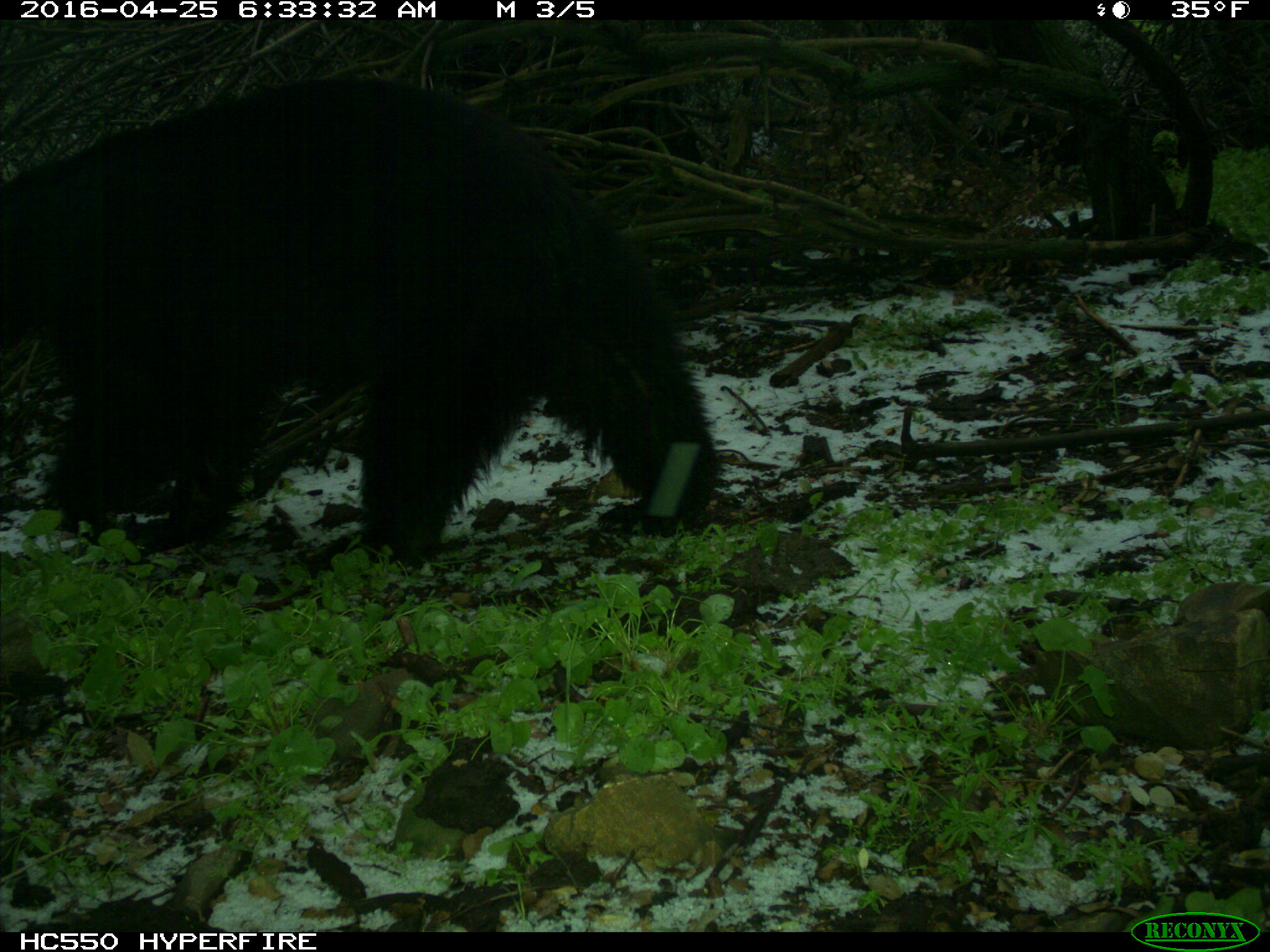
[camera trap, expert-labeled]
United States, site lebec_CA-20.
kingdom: Animalia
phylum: Chordata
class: Mammalia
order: Carnivora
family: Ursidae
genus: Ursus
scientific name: Ursus americanus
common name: american black bear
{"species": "Ursus americanus (american black bear)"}